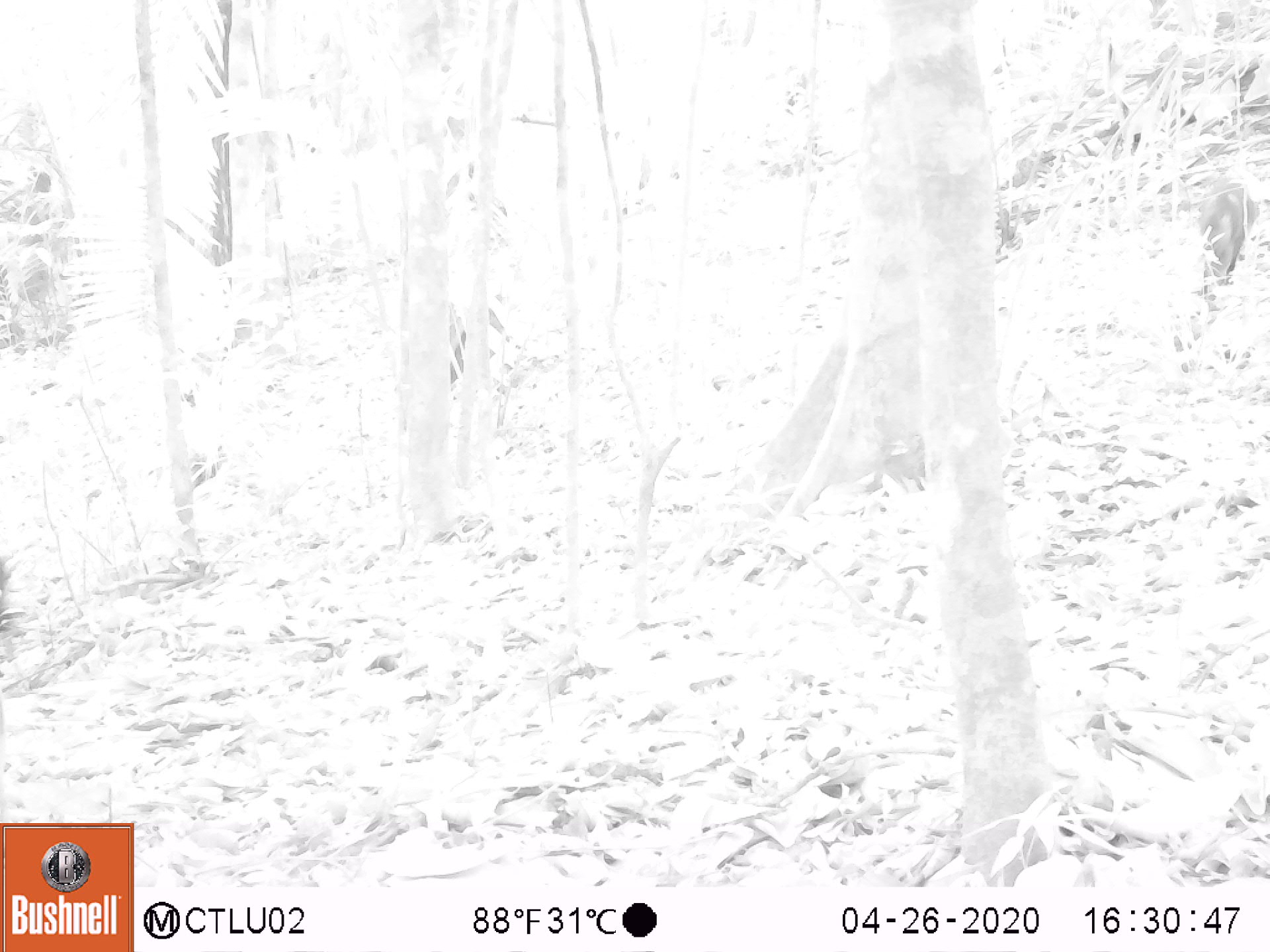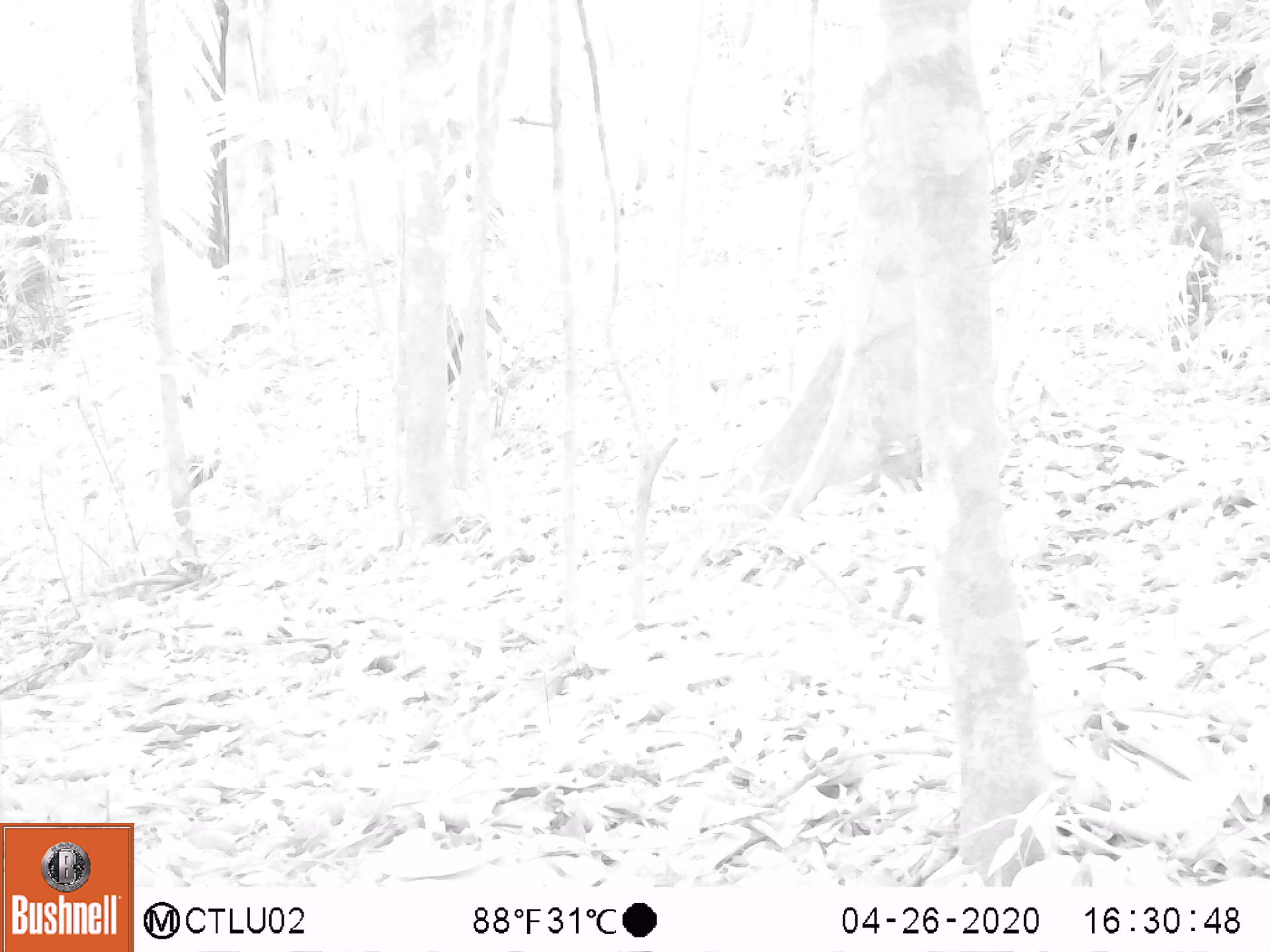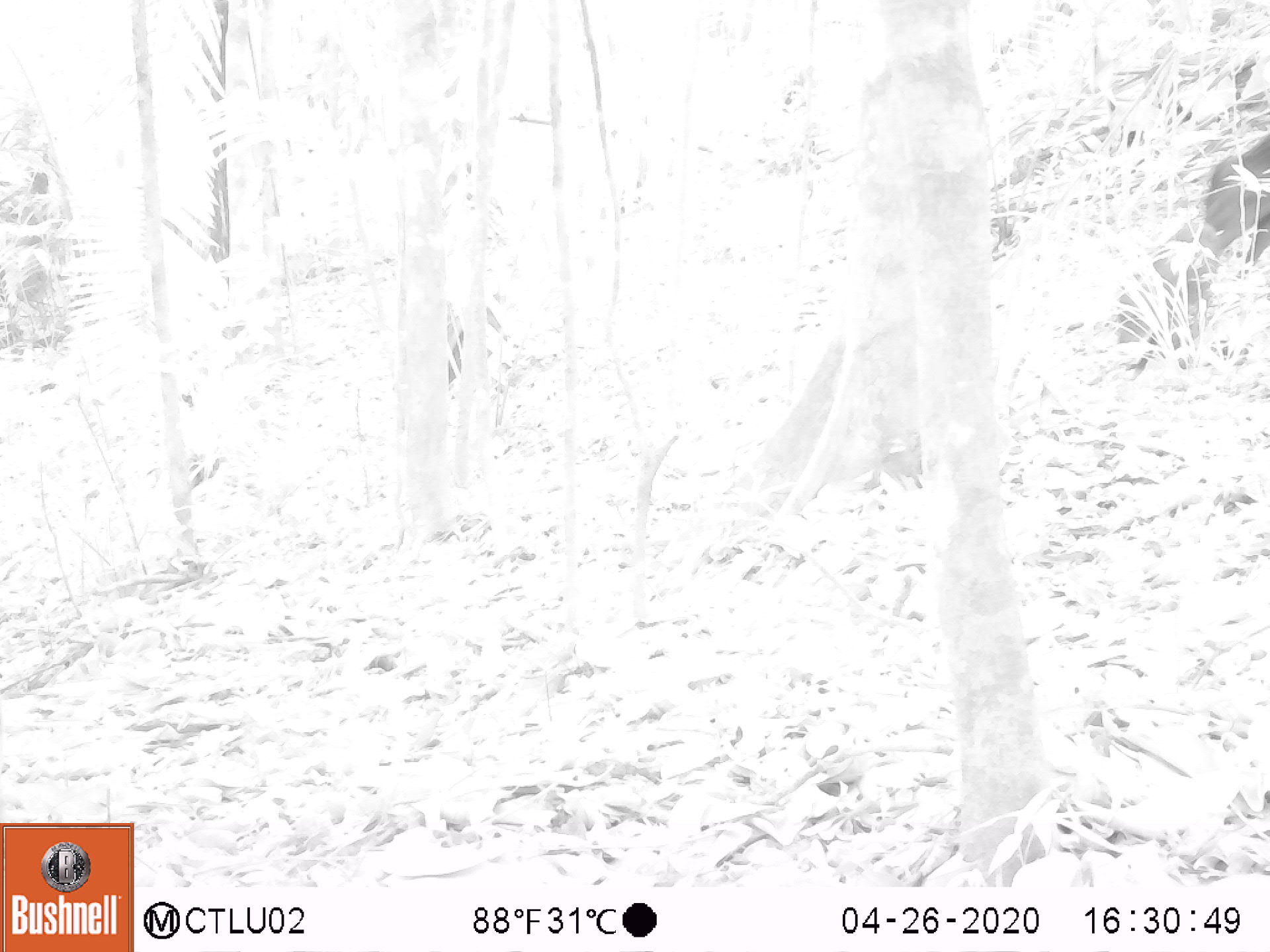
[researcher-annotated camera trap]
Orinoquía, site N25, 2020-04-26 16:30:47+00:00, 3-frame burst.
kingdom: Animalia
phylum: Chordata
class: Mammalia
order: Artiodactyla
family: Tayassuidae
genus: Pecari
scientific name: Pecari tajacu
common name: collared peccary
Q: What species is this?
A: Collared peccary (Pecari tajacu).